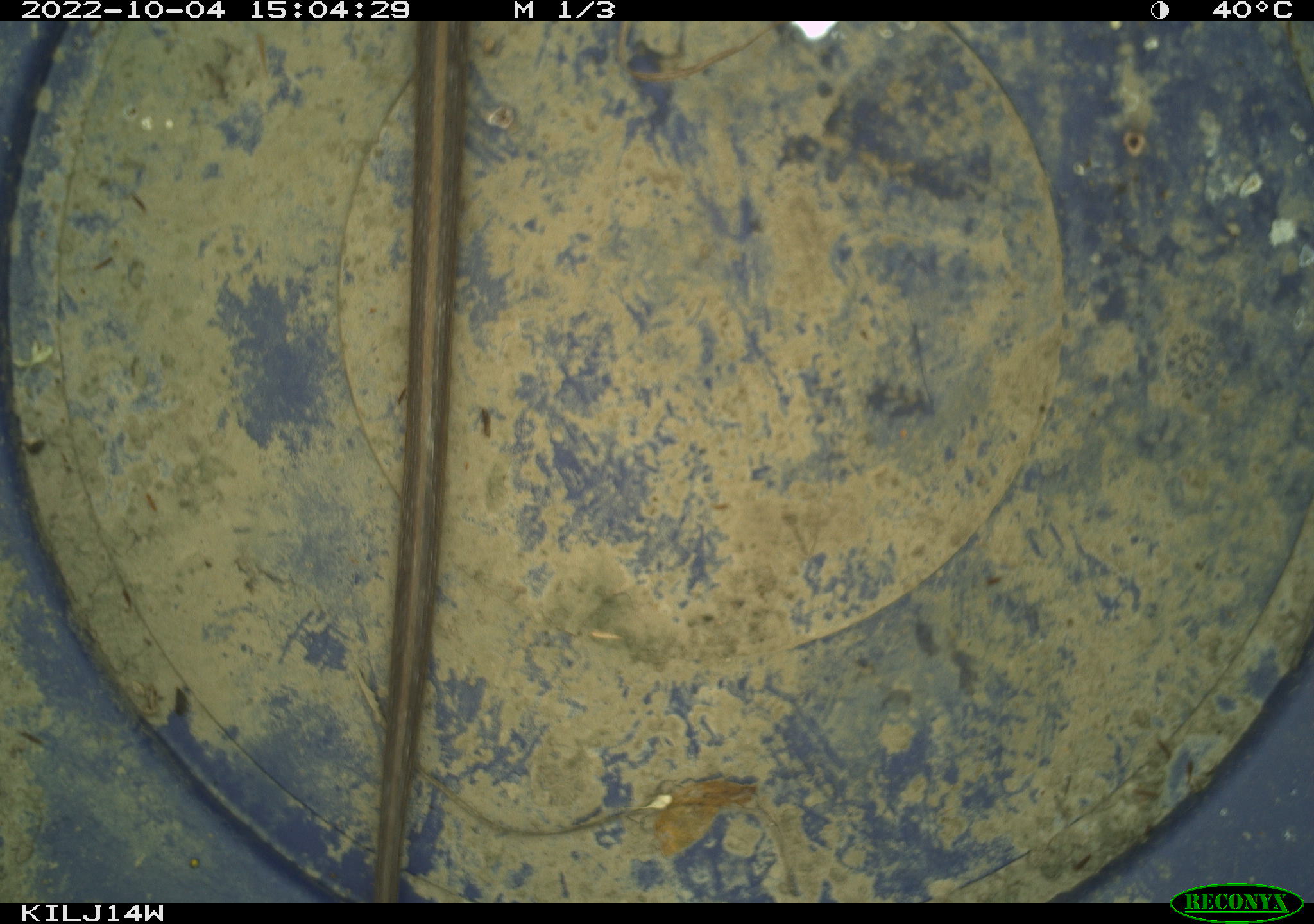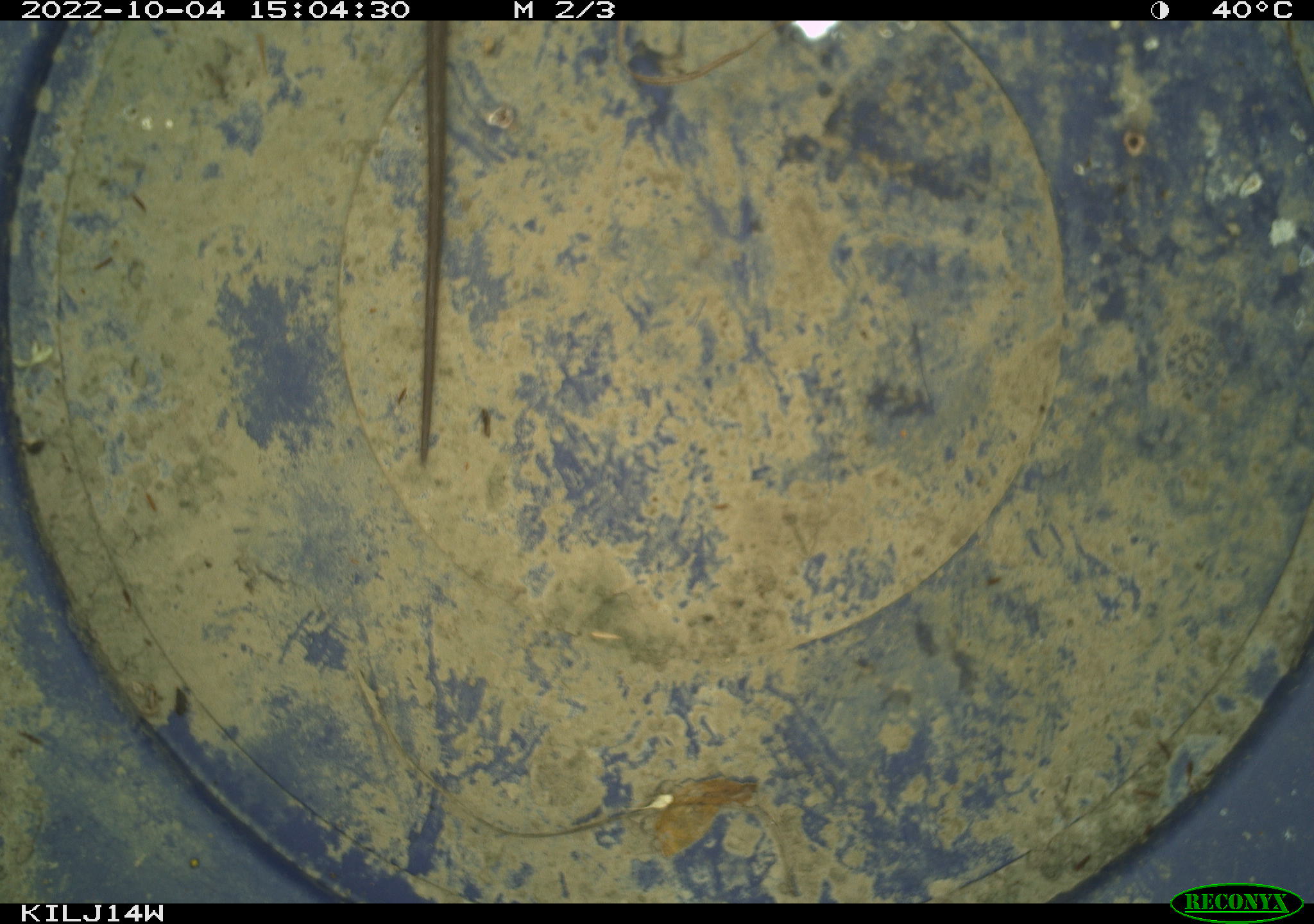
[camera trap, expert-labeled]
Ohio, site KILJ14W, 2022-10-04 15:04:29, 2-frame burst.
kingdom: Animalia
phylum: Chordata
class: Reptilia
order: Squamata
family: Colubridae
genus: Thamnophis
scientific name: Thamnophis sirtalis sirtalis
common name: eastern gartersnake